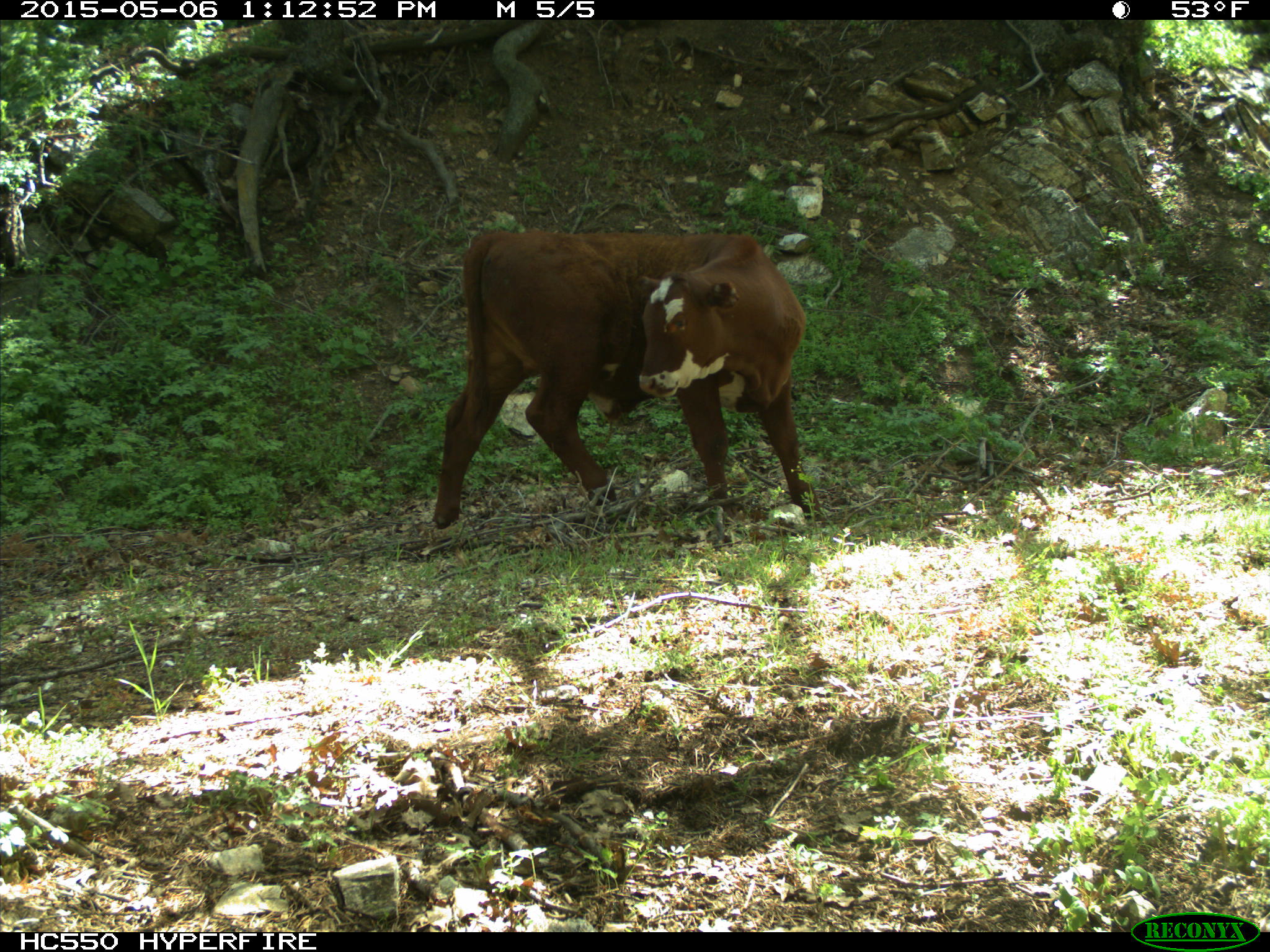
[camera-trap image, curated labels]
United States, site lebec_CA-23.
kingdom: Animalia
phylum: Chordata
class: Mammalia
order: Artiodactyla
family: Bovidae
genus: Bos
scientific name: Bos taurus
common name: domestic cow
Bos taurus (domestic cow).